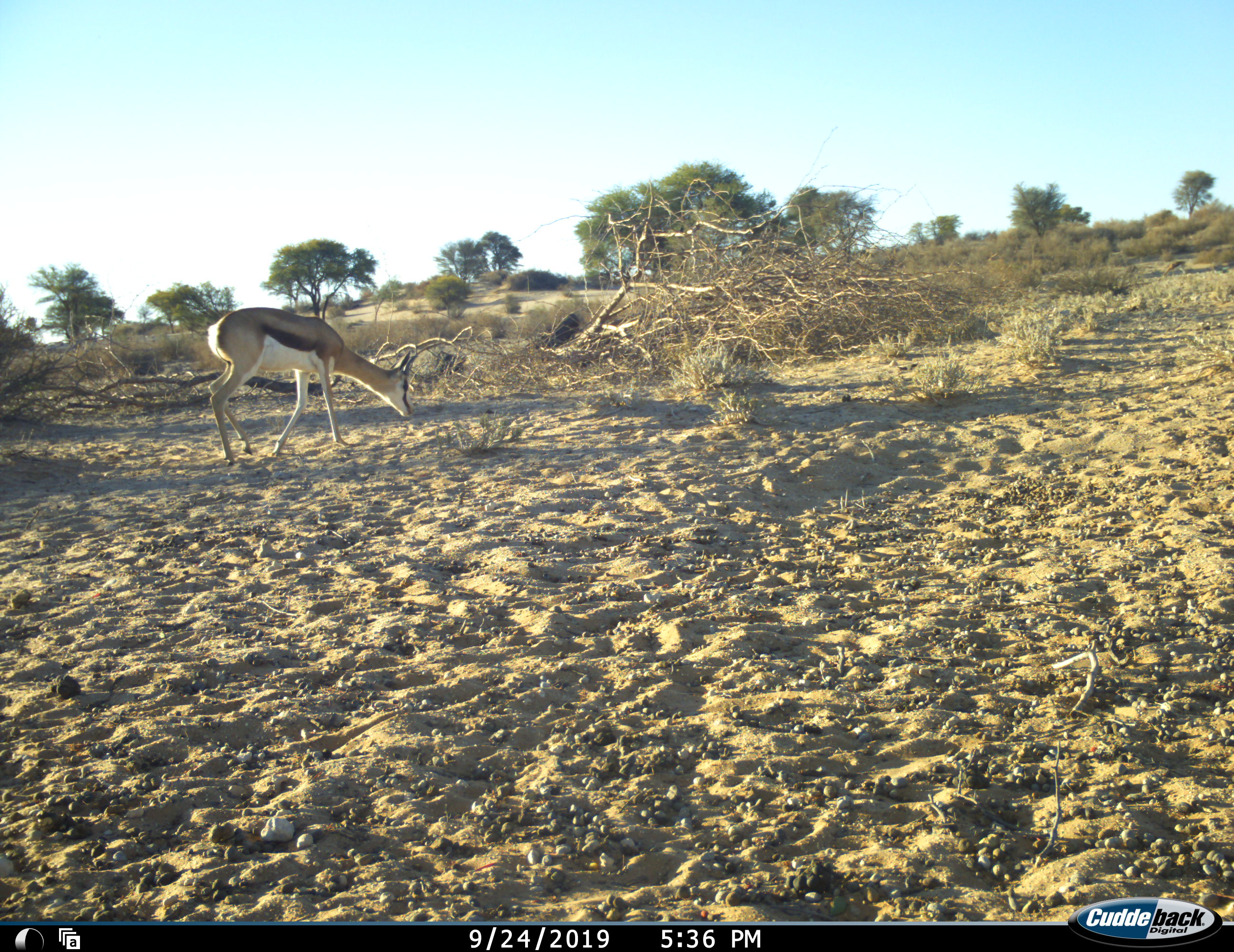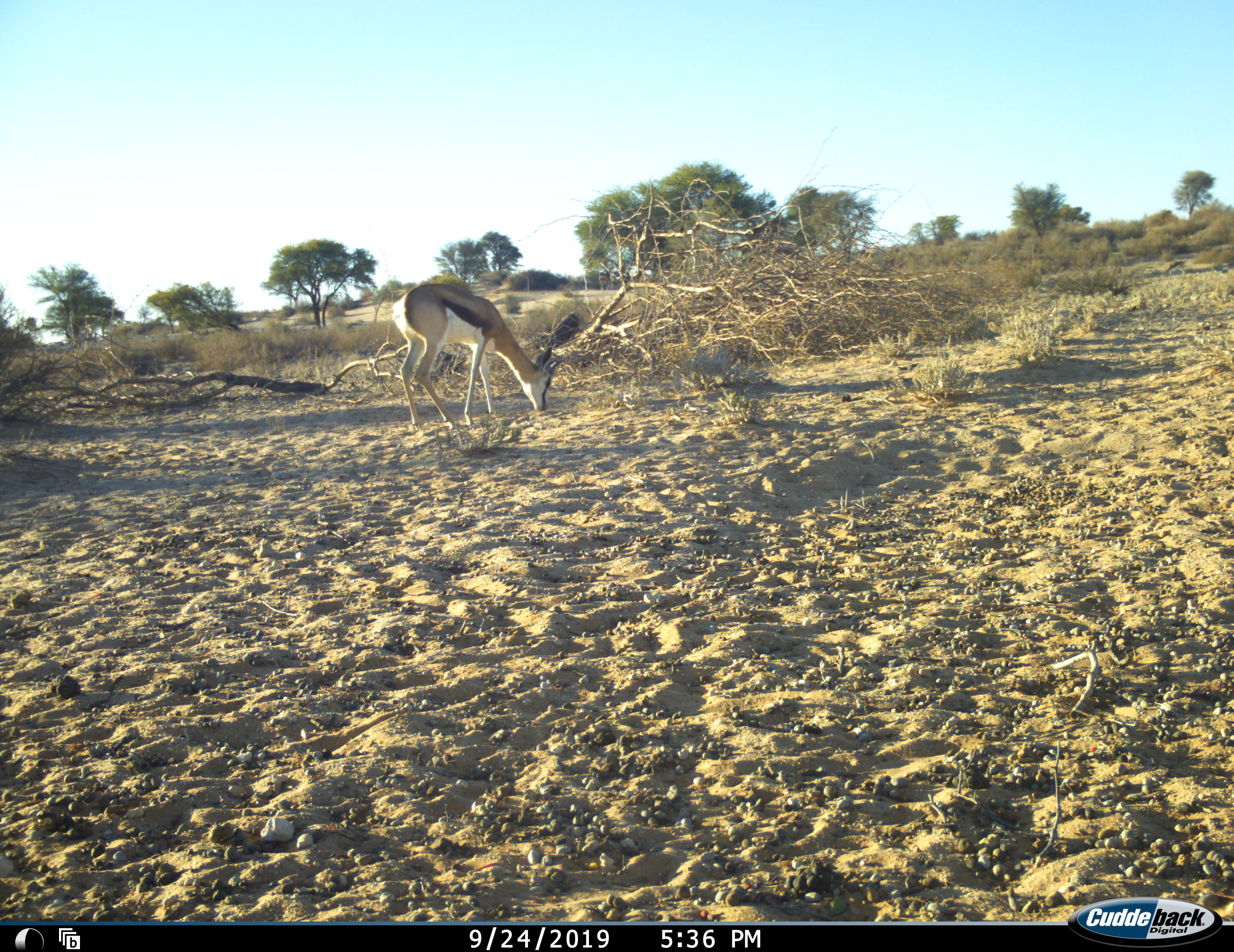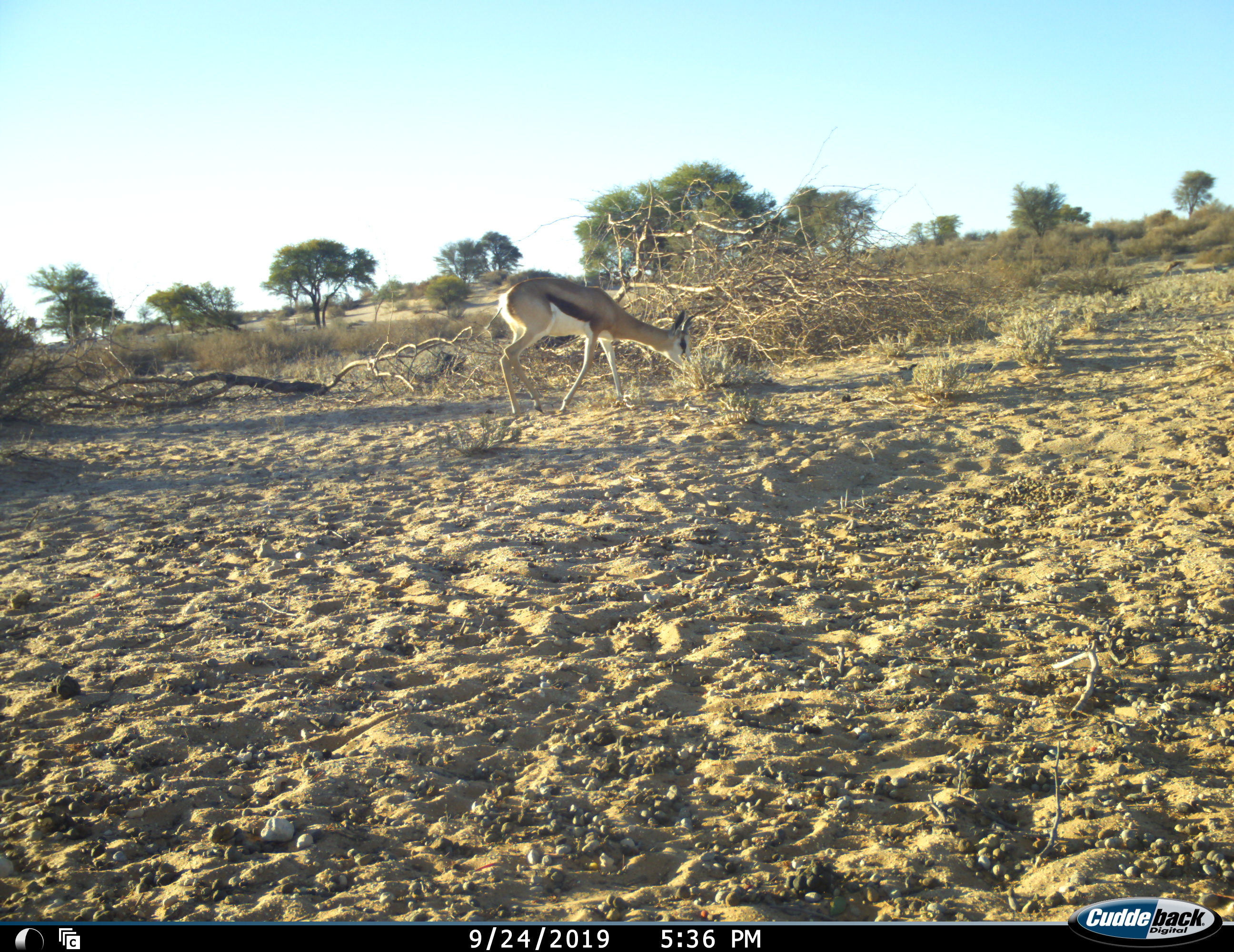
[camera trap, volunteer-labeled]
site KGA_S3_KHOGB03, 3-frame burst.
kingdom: Animalia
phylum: Chordata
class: Mammalia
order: Artiodactyla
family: Bovidae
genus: Antidorcas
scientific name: Antidorcas marsupialis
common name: springbok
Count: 3.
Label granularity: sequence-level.